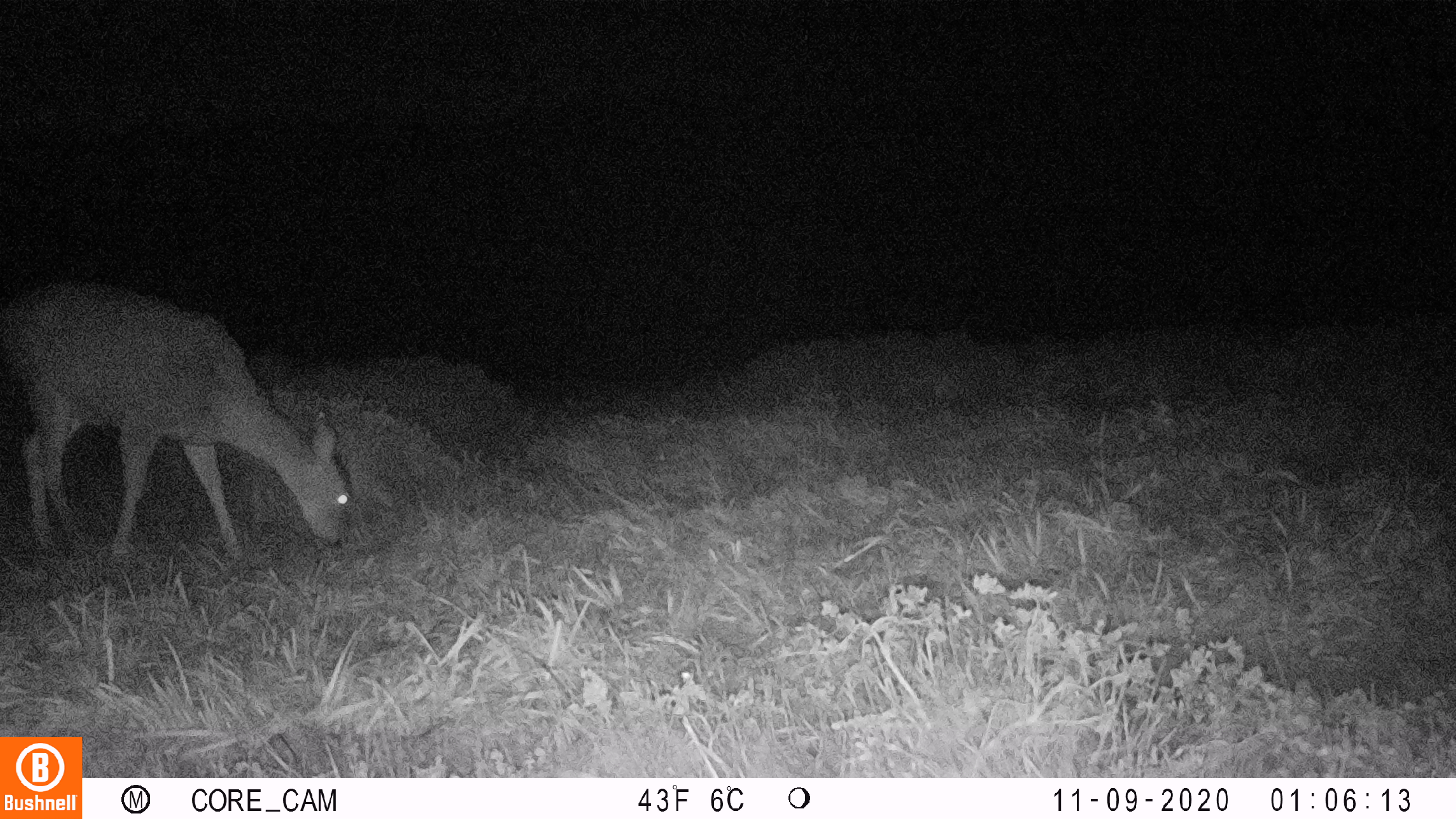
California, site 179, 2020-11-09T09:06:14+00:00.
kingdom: Animalia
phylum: Chordata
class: Mammalia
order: Artiodactyla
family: Cervidae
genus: Odocoileus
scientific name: Odocoileus hemionus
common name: mule deer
Mule deer (Odocoileus hemionus).